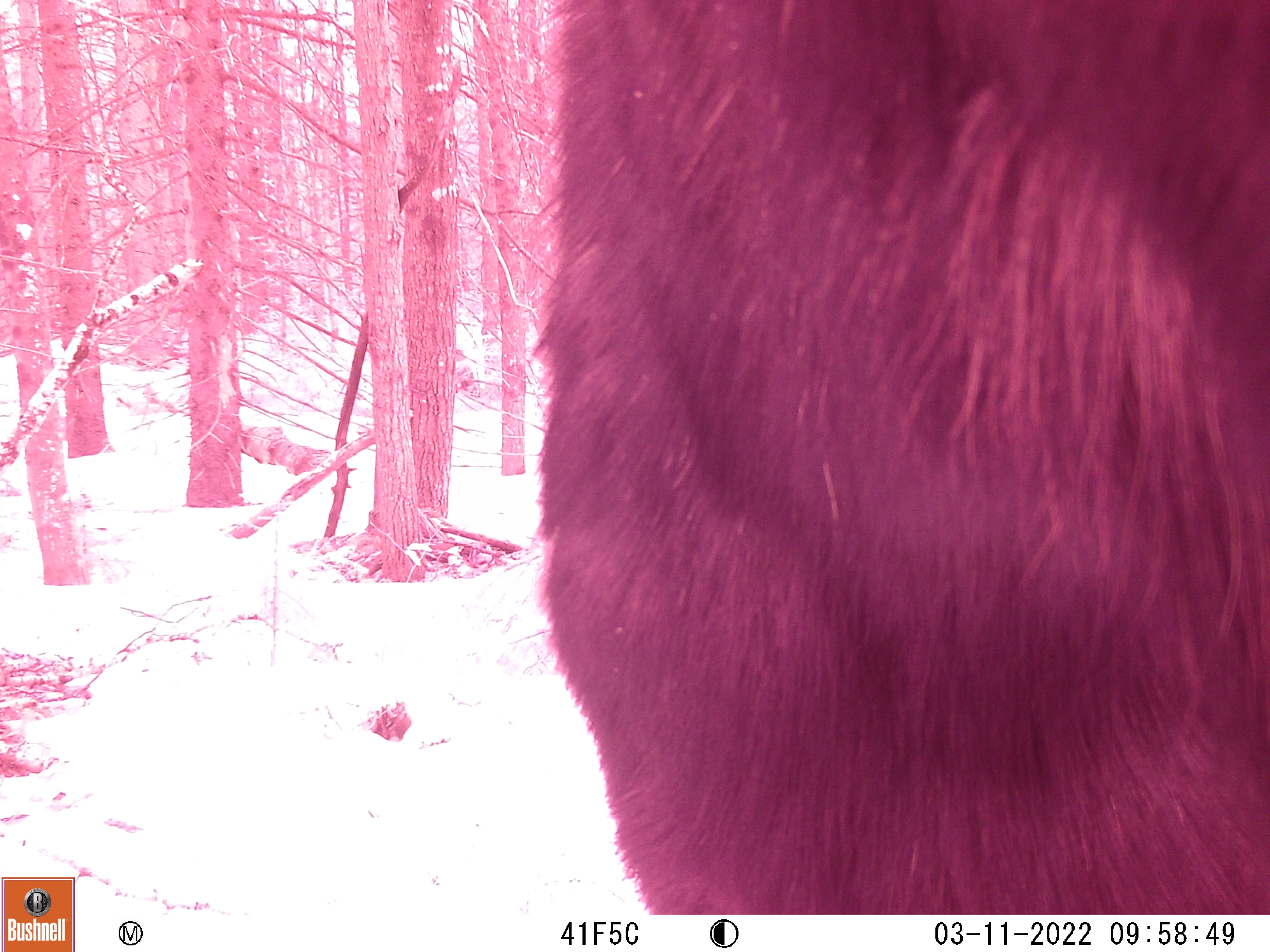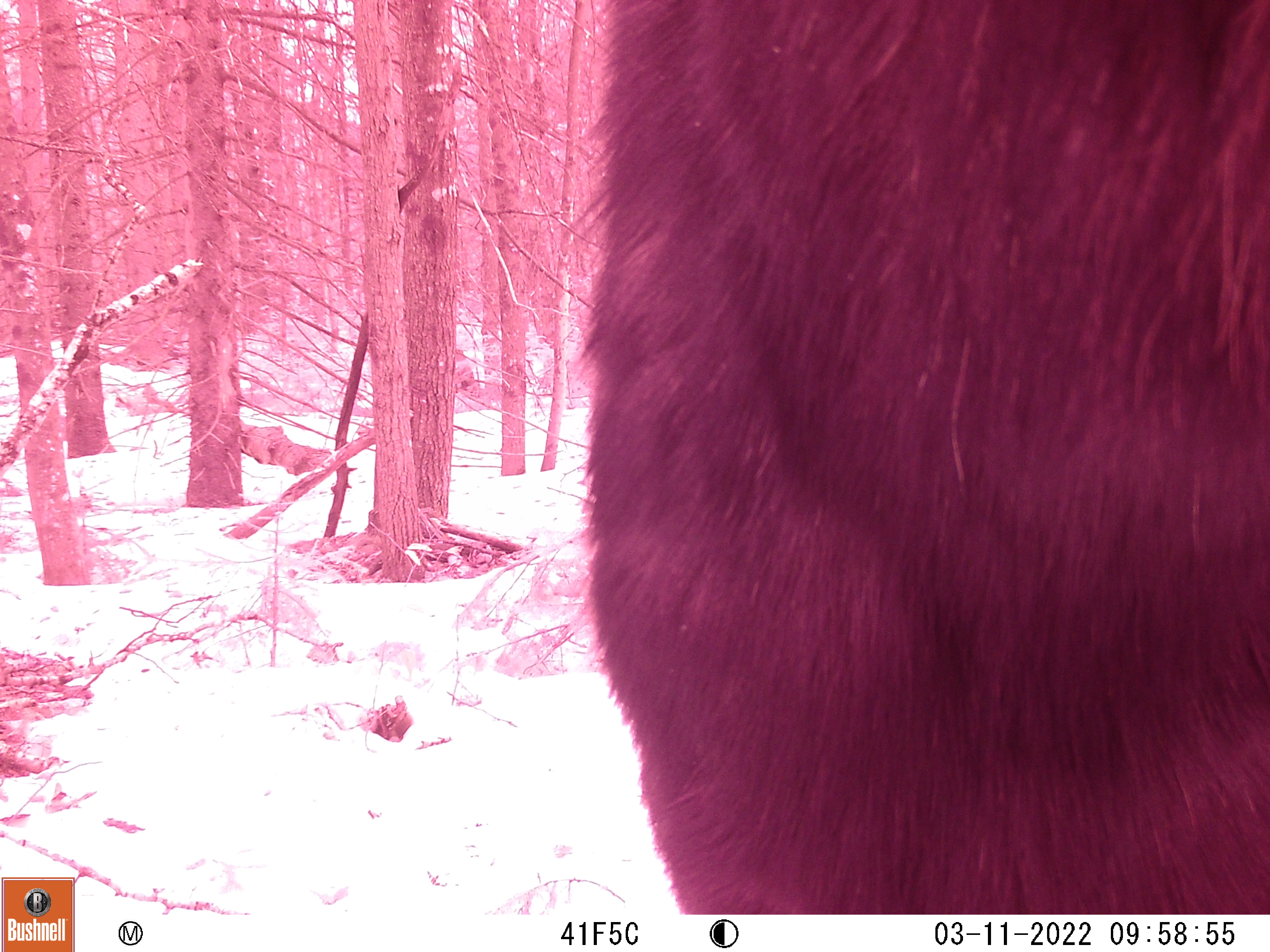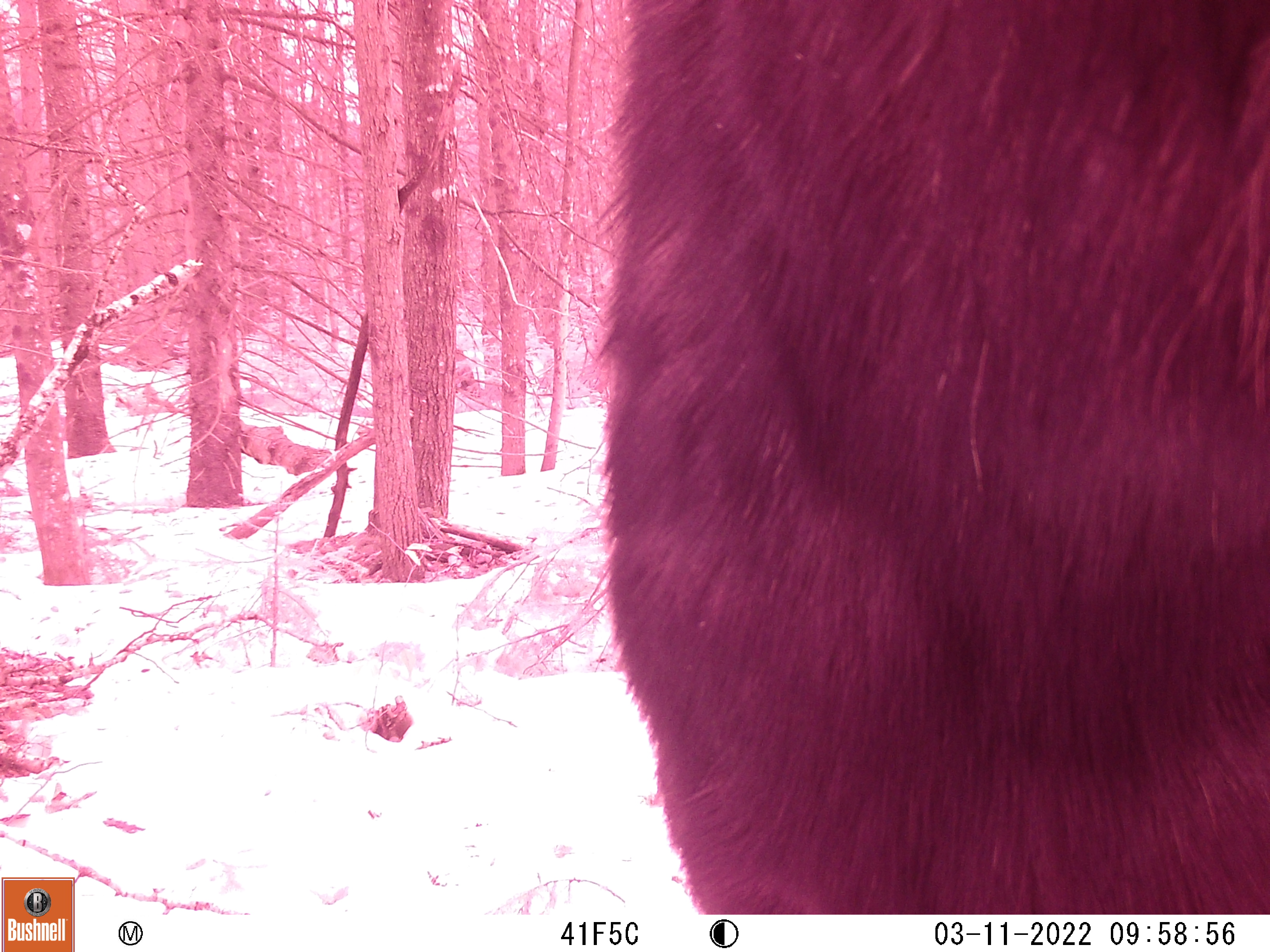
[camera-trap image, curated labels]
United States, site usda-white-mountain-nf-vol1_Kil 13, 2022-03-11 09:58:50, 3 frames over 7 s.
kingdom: Animalia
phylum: Chordata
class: Mammalia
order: Artiodactyla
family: Cervidae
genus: Alces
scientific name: Alces alces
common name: moose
Moose (Alces alces).